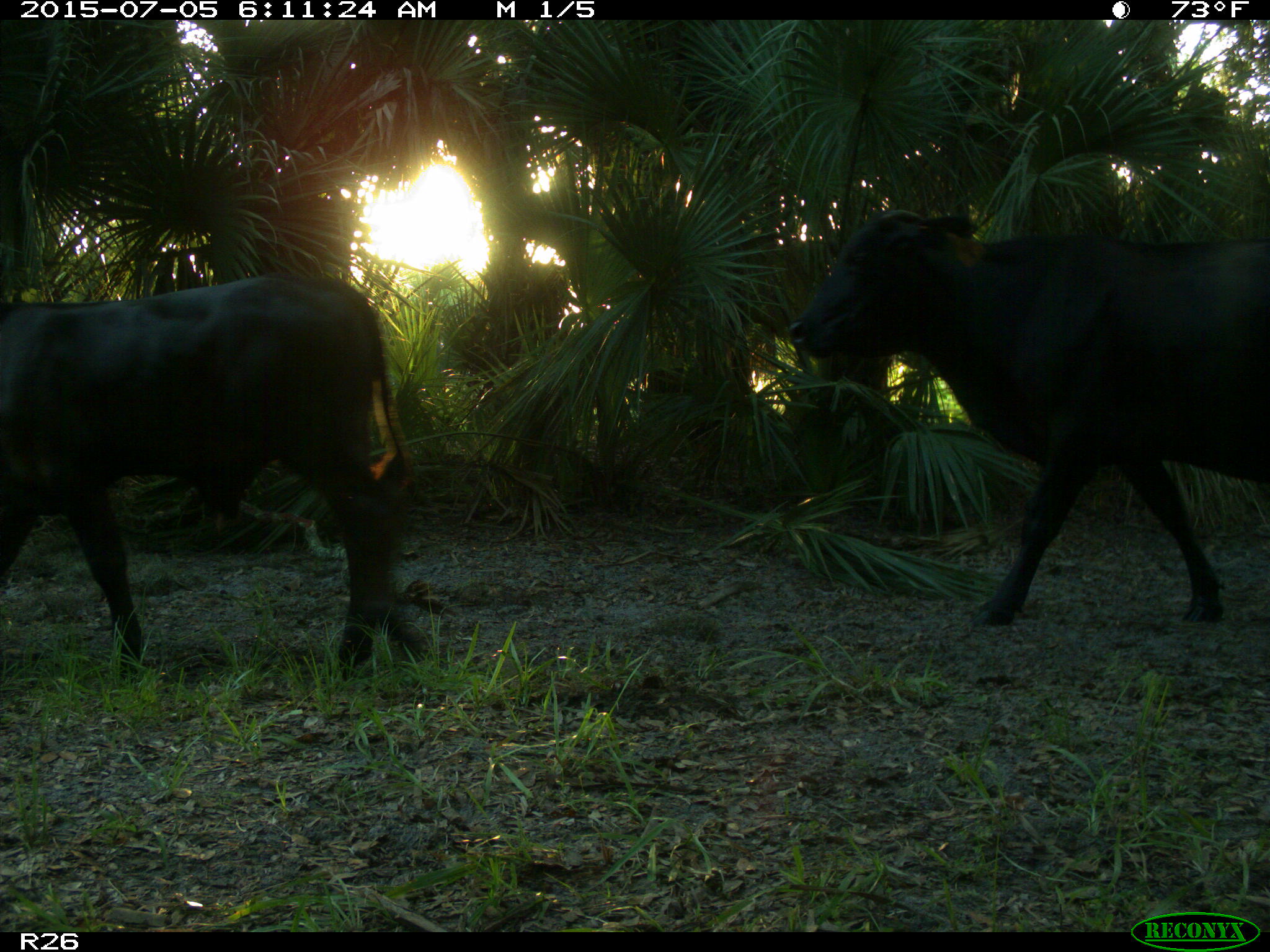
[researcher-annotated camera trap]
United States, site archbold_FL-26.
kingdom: Animalia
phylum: Chordata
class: Mammalia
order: Artiodactyla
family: Bovidae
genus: Bos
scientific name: Bos taurus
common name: domestic cow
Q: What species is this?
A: Bos taurus (domestic cow).